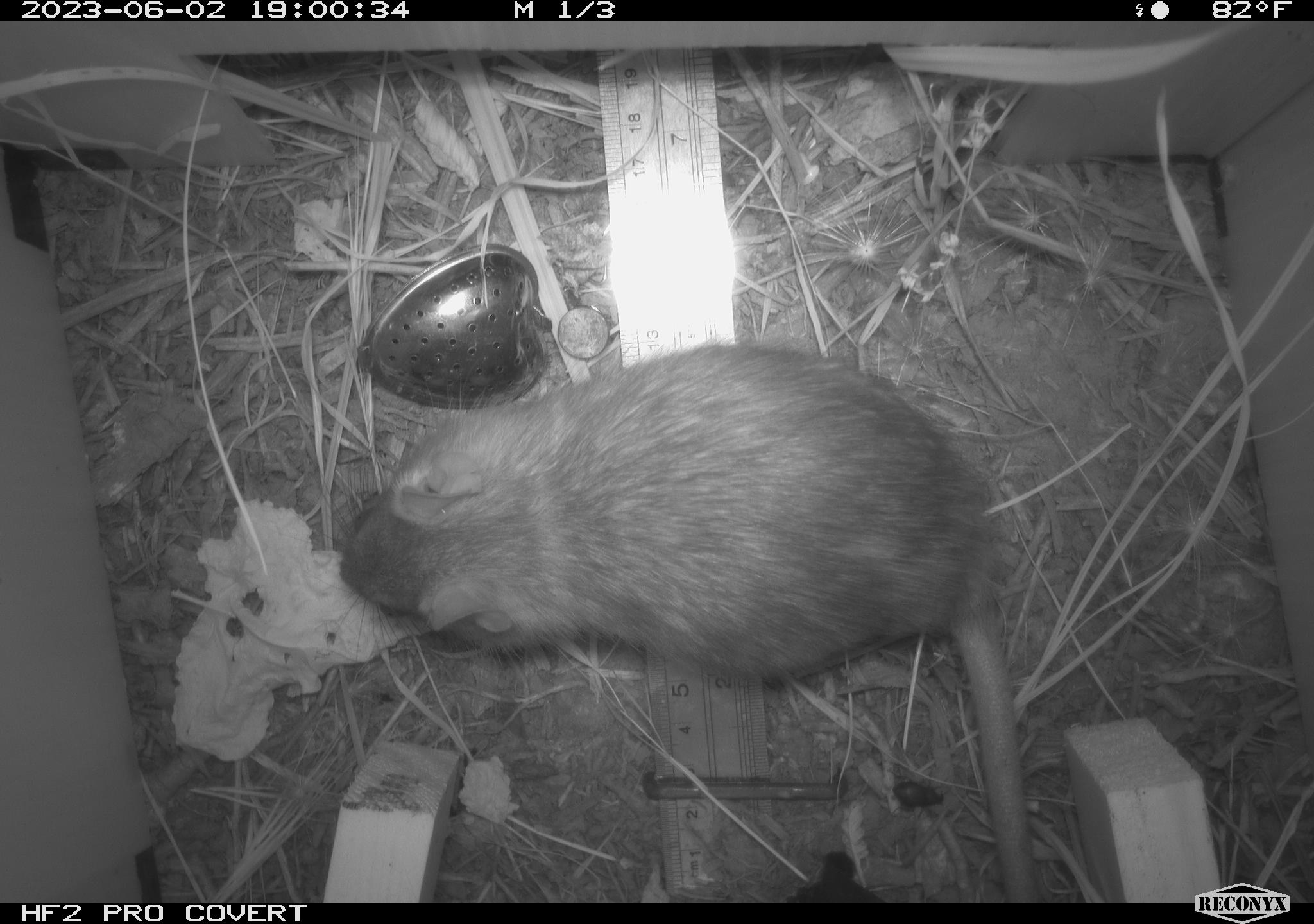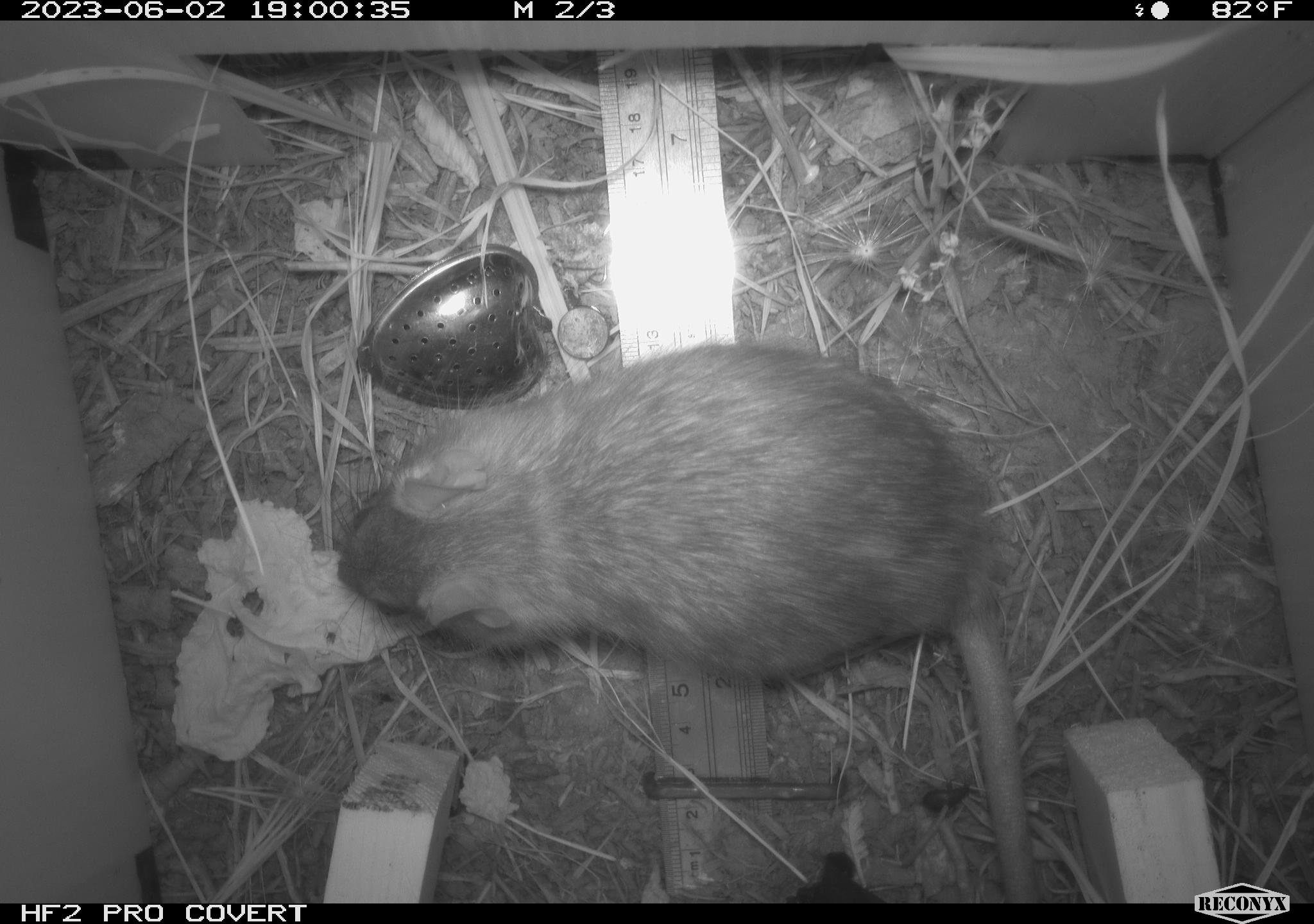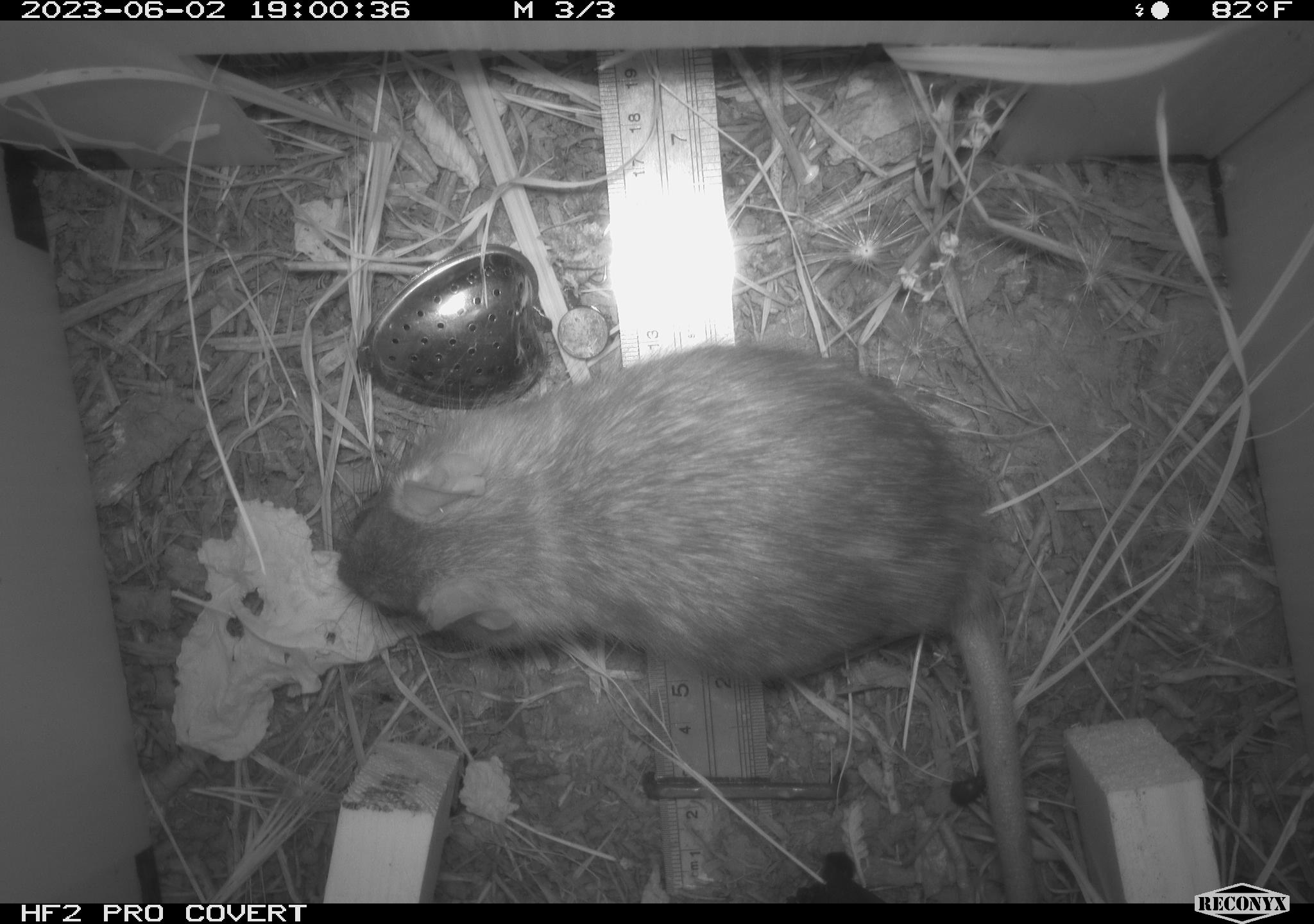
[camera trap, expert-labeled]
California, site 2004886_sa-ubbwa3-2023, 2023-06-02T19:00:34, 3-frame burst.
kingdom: Animalia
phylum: Chordata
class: Mammalia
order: Rodentia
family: Muridae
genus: Rattus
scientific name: Rattus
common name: rat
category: rattus species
Rattus species (rat) (Rattus).